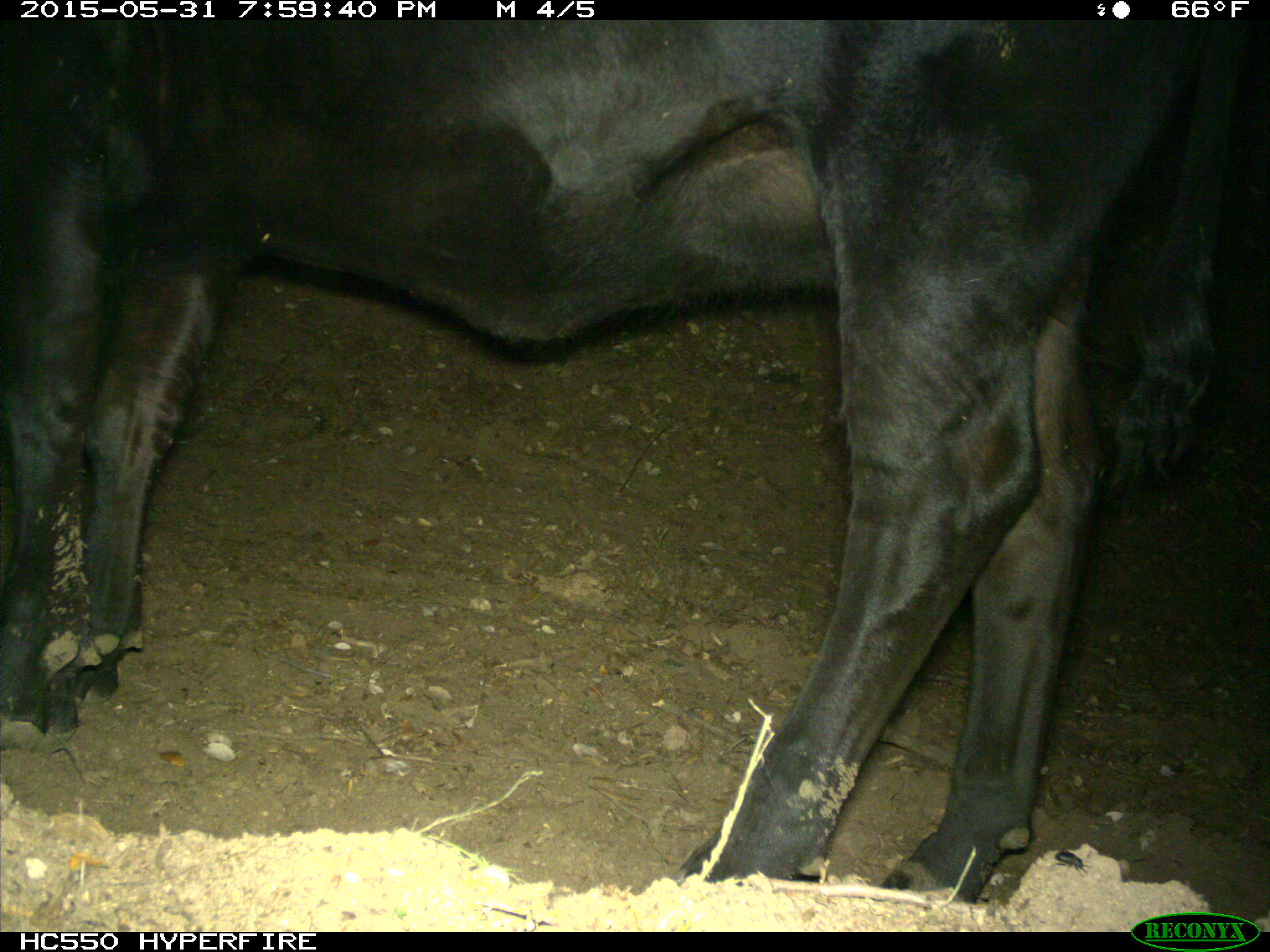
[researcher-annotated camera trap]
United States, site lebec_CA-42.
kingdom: Animalia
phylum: Chordata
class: Mammalia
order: Artiodactyla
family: Bovidae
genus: Bos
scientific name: Bos taurus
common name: domestic cow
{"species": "Bos taurus (domestic cow)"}